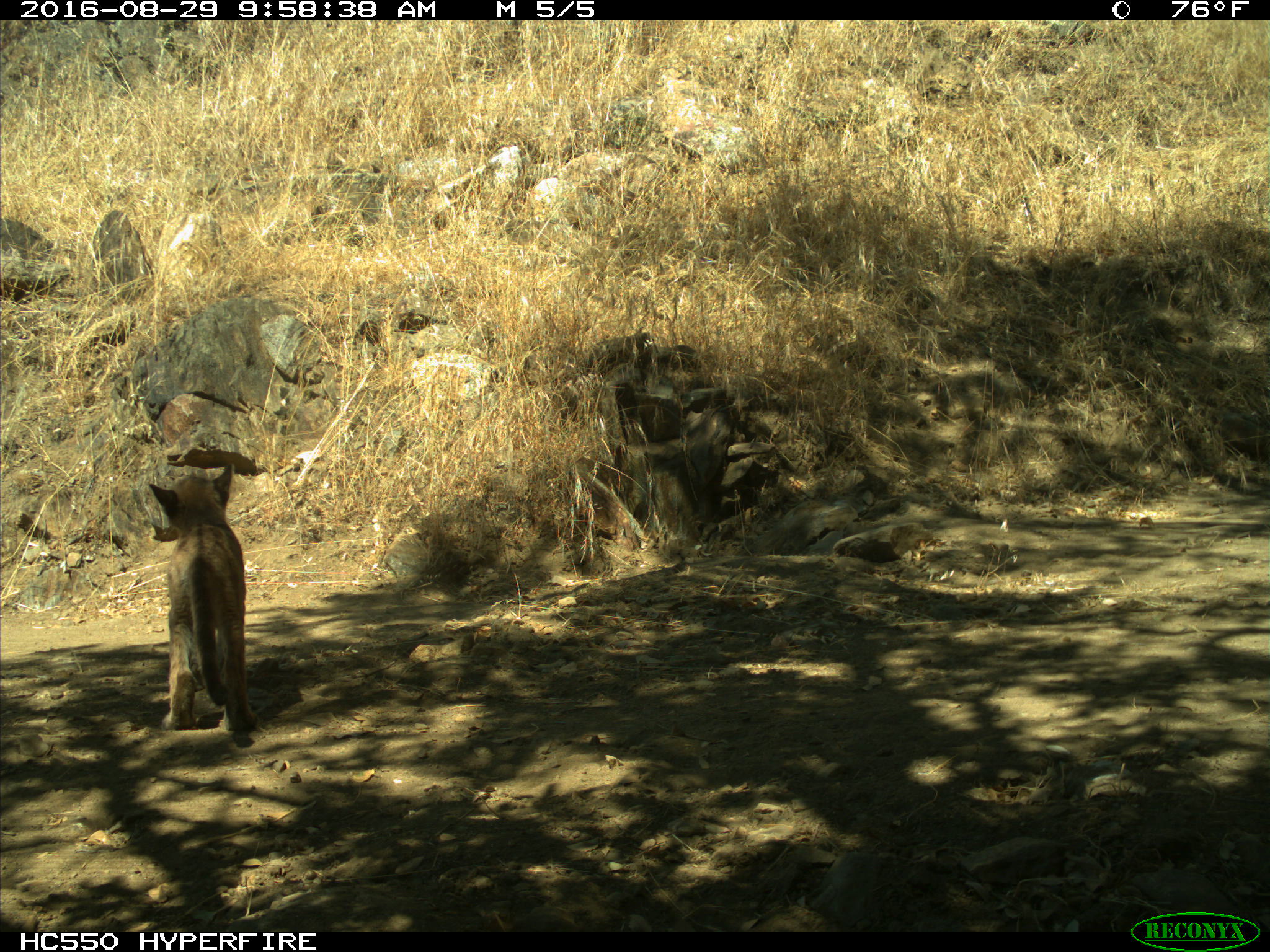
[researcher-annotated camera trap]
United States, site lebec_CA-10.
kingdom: Animalia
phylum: Chordata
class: Mammalia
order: Carnivora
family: Felidae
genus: Puma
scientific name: Puma concolor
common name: mountain lion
Puma concolor (mountain lion).